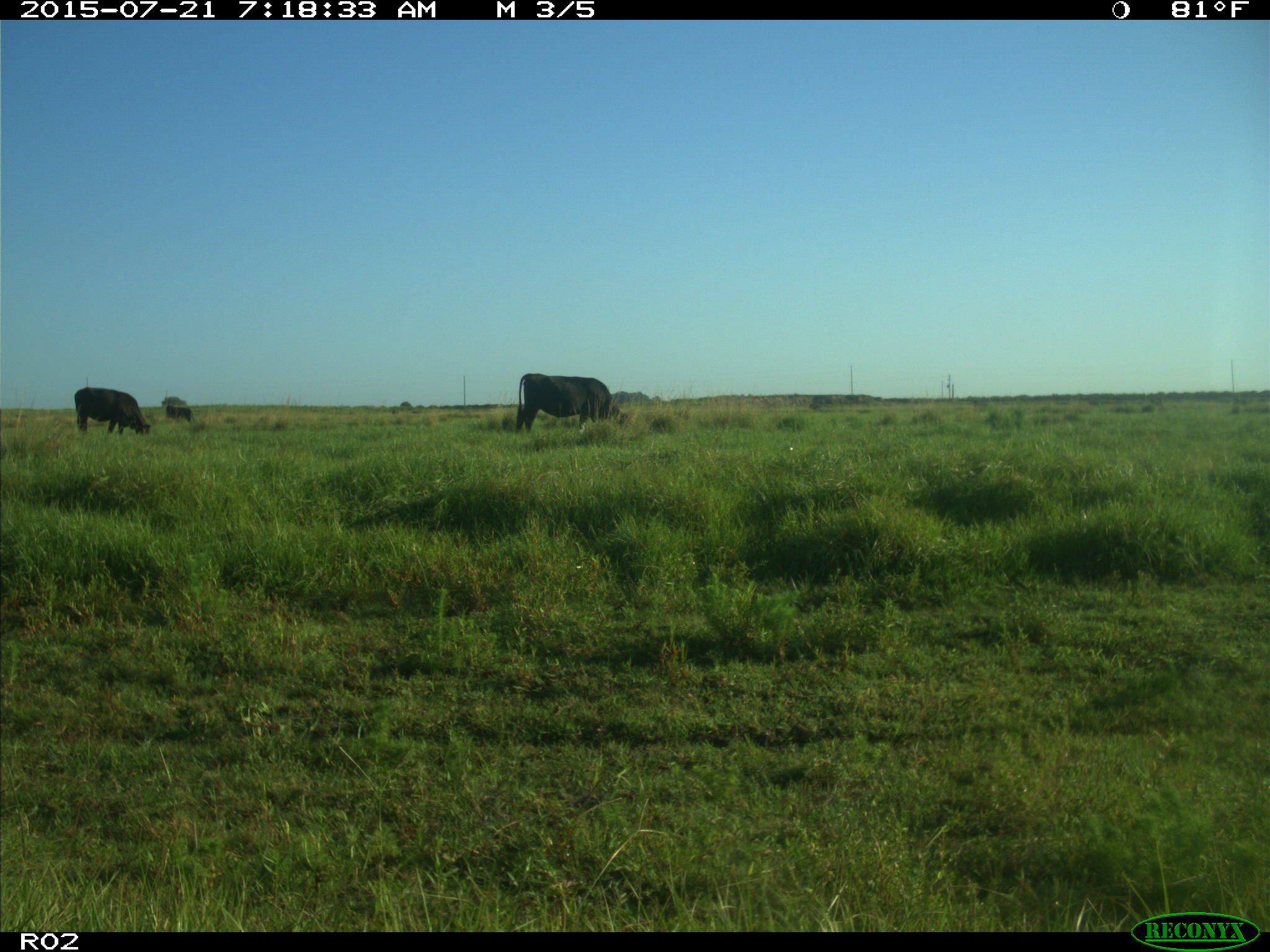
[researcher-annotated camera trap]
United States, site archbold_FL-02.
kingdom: Animalia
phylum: Chordata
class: Mammalia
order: Artiodactyla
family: Bovidae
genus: Bos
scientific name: Bos taurus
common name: domestic cow